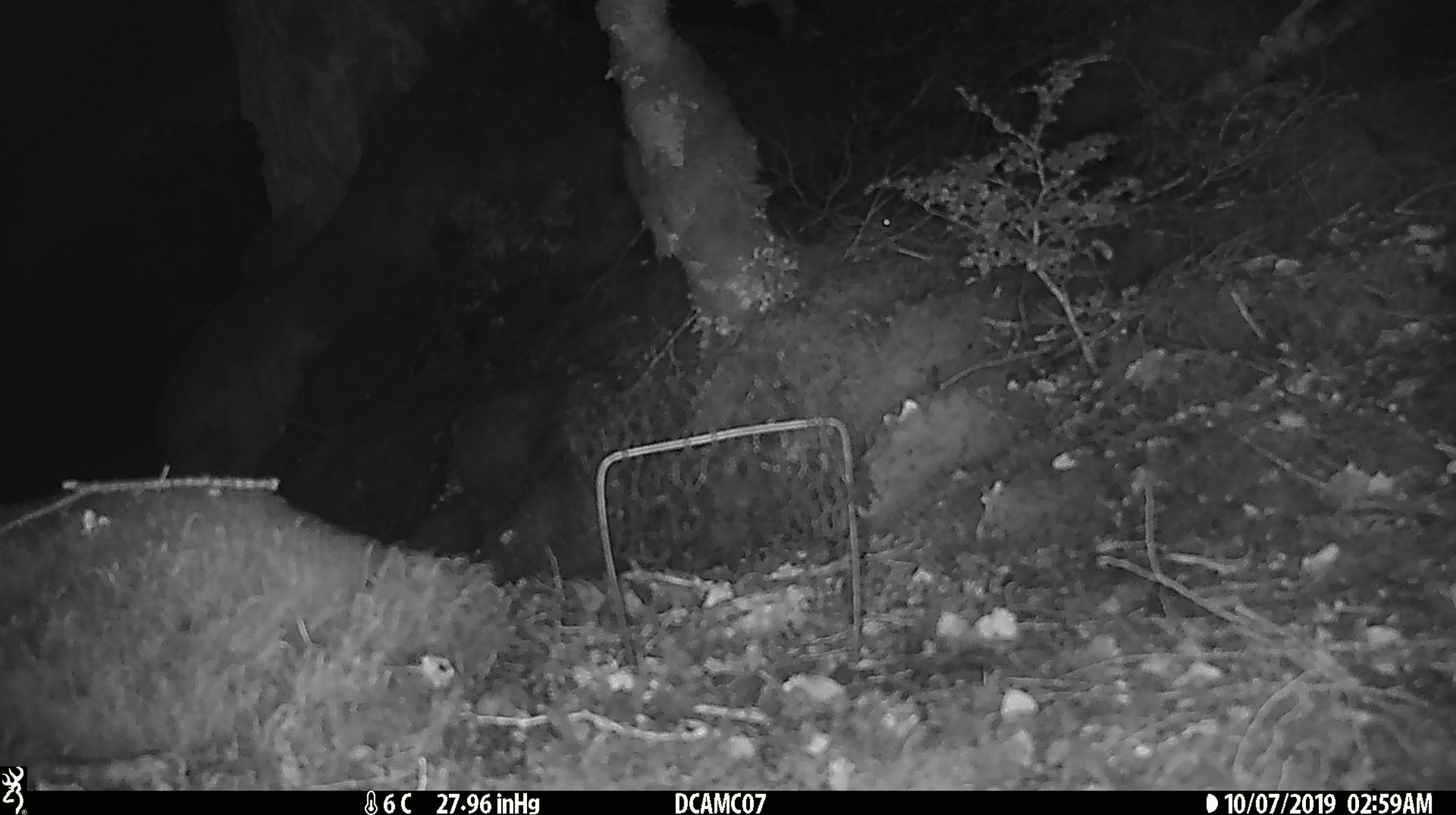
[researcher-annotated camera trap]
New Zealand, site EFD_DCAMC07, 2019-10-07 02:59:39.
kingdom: Animalia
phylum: Chordata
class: Mammalia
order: Rodentia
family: Muridae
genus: Mus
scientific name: Mus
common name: mouse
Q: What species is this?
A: Mouse (Mus).